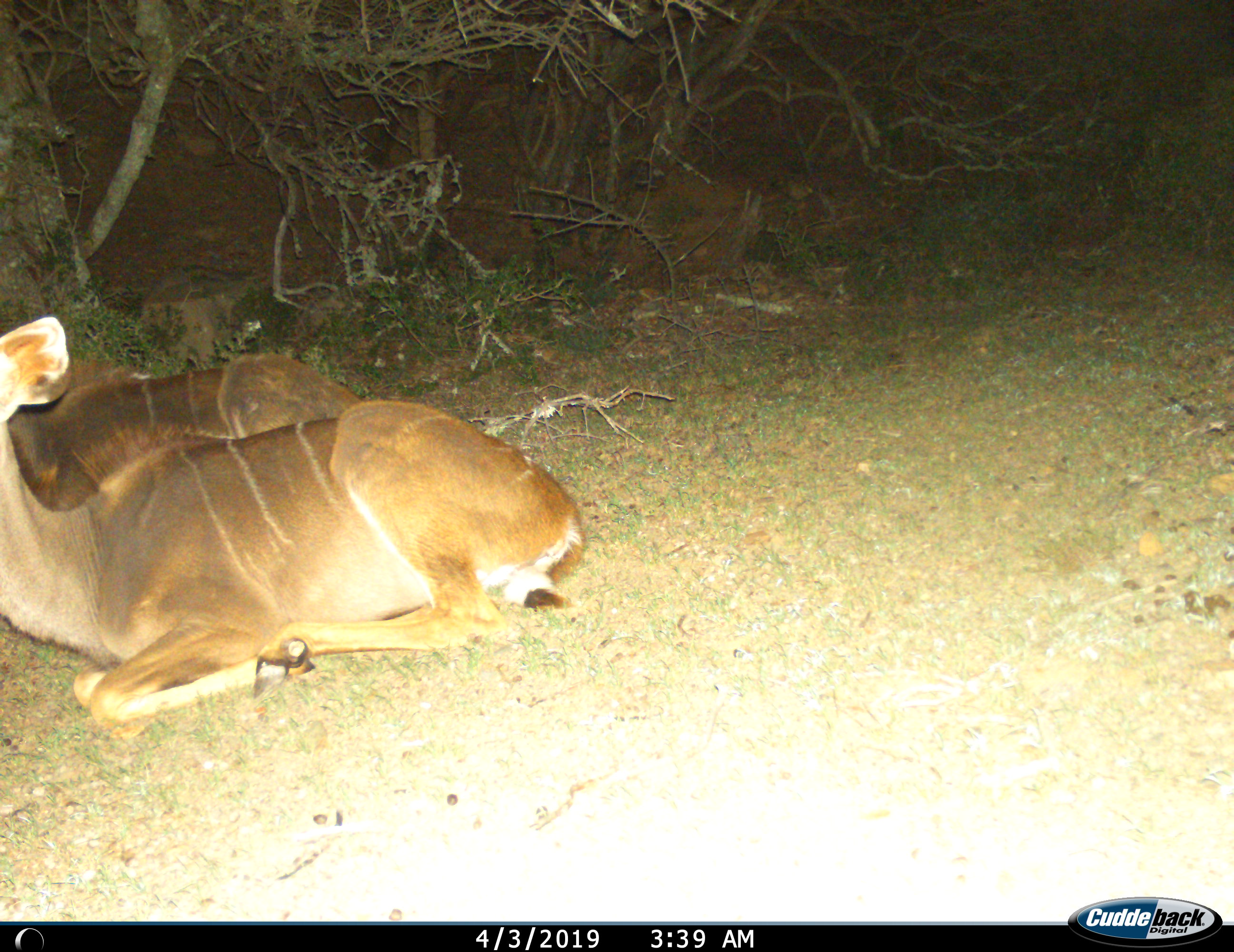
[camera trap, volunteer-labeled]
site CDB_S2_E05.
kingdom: Animalia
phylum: Chordata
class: Mammalia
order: Artiodactyla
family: Bovidae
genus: Tragelaphus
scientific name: Tragelaphus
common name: kudu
Kudu (Tragelaphus), count 2. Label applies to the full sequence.